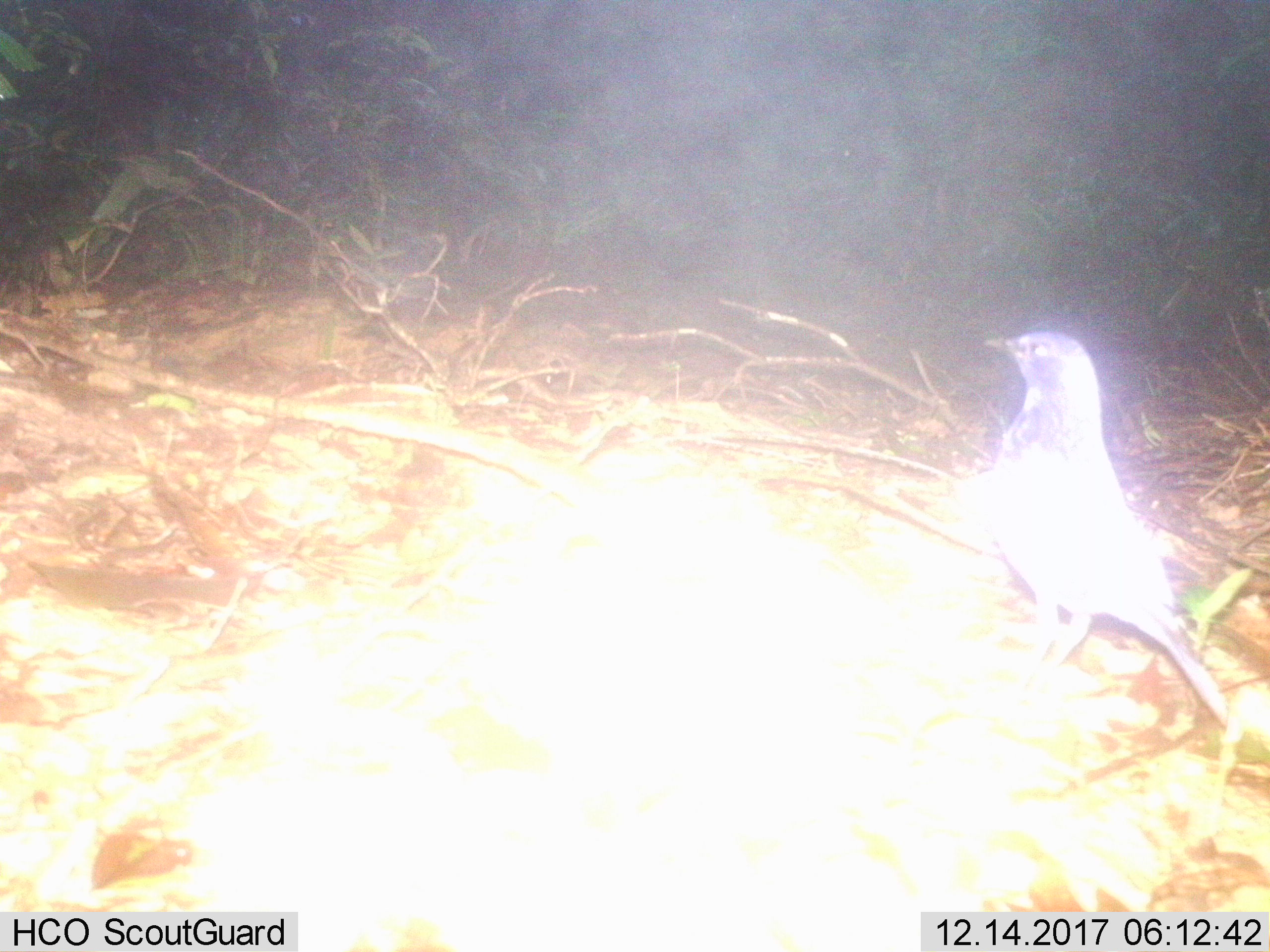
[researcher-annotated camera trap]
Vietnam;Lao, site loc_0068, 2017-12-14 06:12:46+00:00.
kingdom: Animalia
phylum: Chordata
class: Aves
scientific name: Aves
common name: bird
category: unidentified bird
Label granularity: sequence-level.